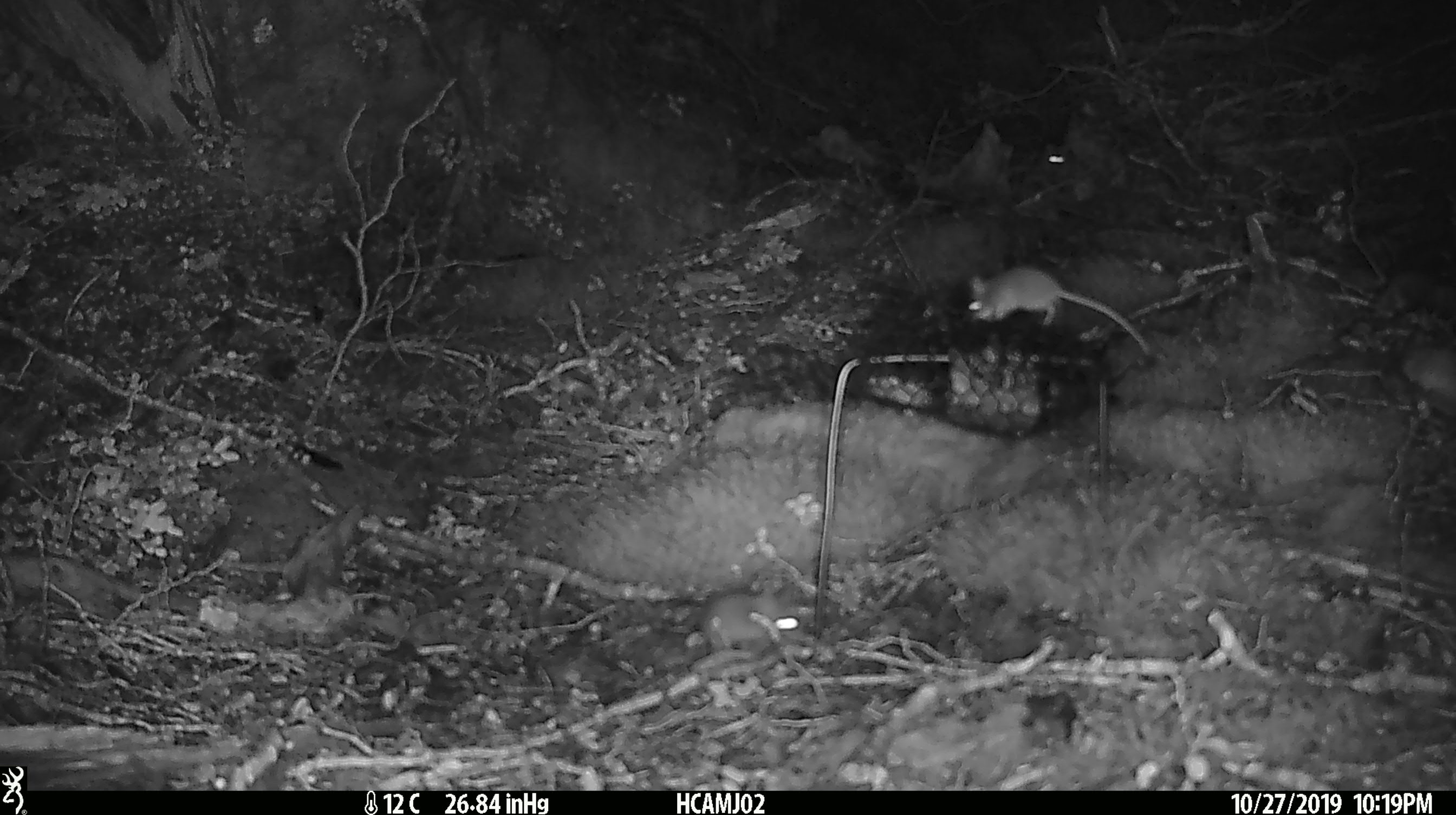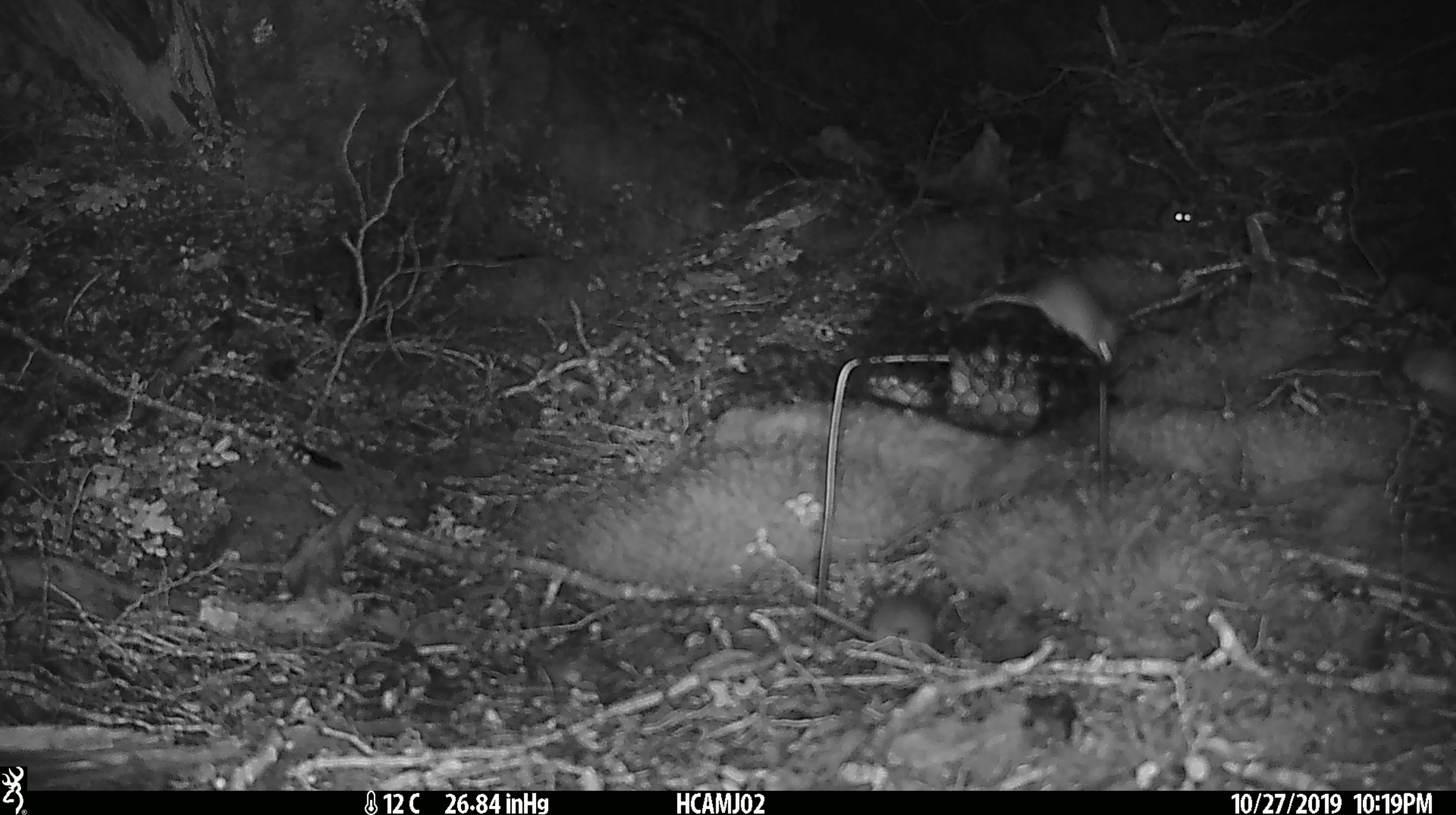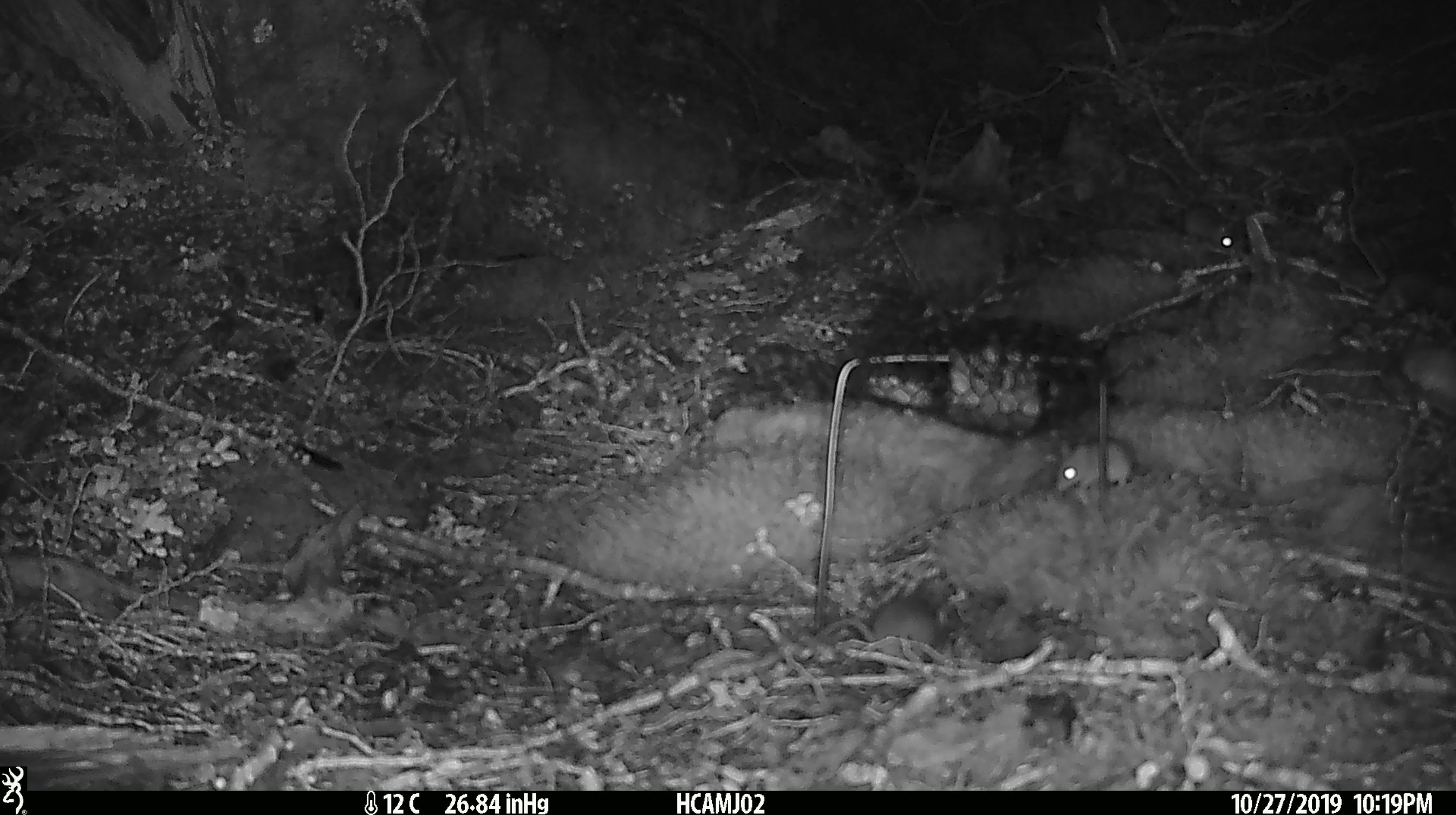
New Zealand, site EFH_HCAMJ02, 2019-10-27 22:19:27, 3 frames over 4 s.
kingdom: Animalia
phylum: Chordata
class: Mammalia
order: Rodentia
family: Muridae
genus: Mus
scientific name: Mus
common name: mouse